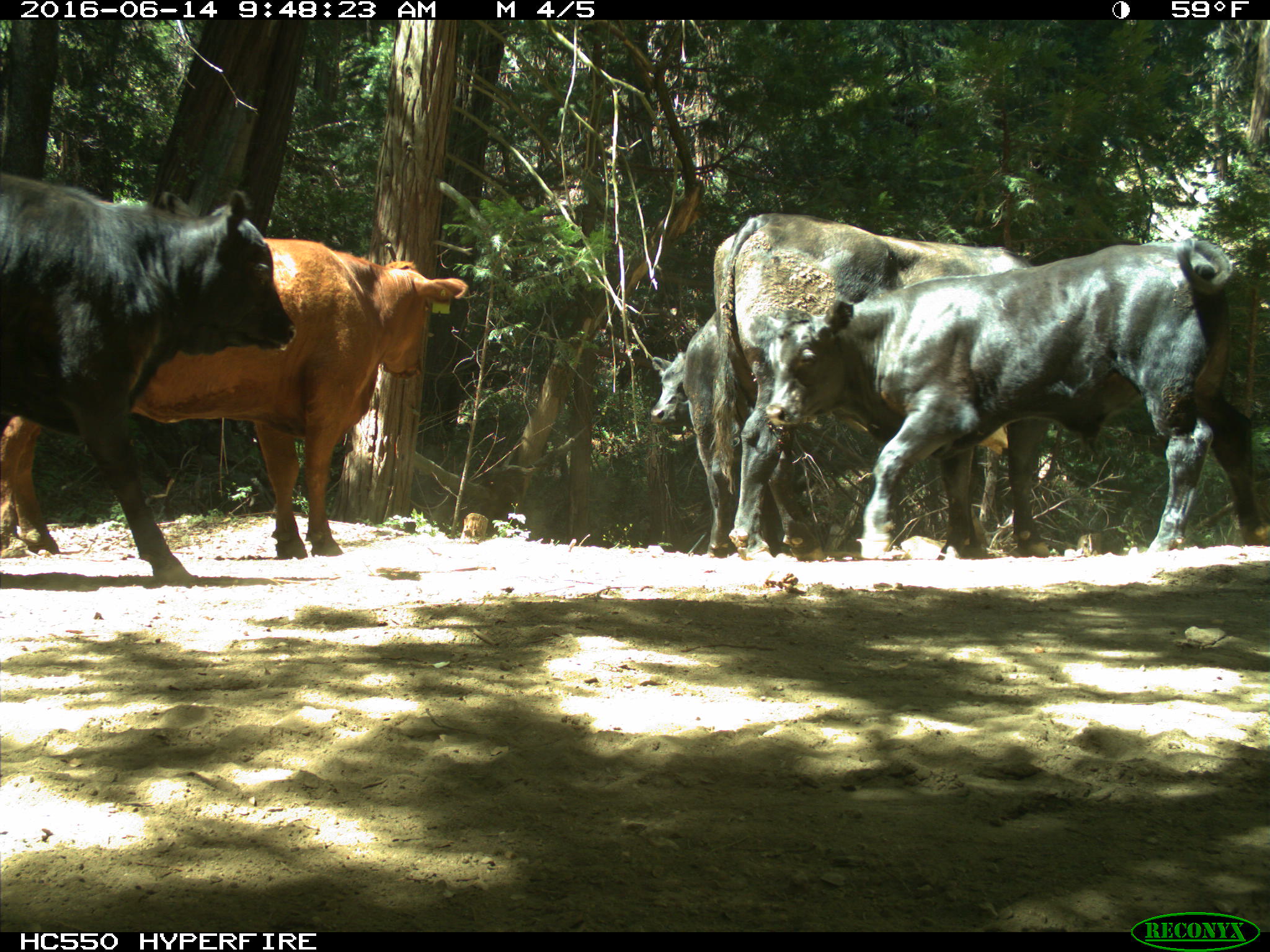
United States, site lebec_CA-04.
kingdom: Animalia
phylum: Chordata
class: Mammalia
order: Artiodactyla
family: Bovidae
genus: Bos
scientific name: Bos taurus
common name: domestic cow